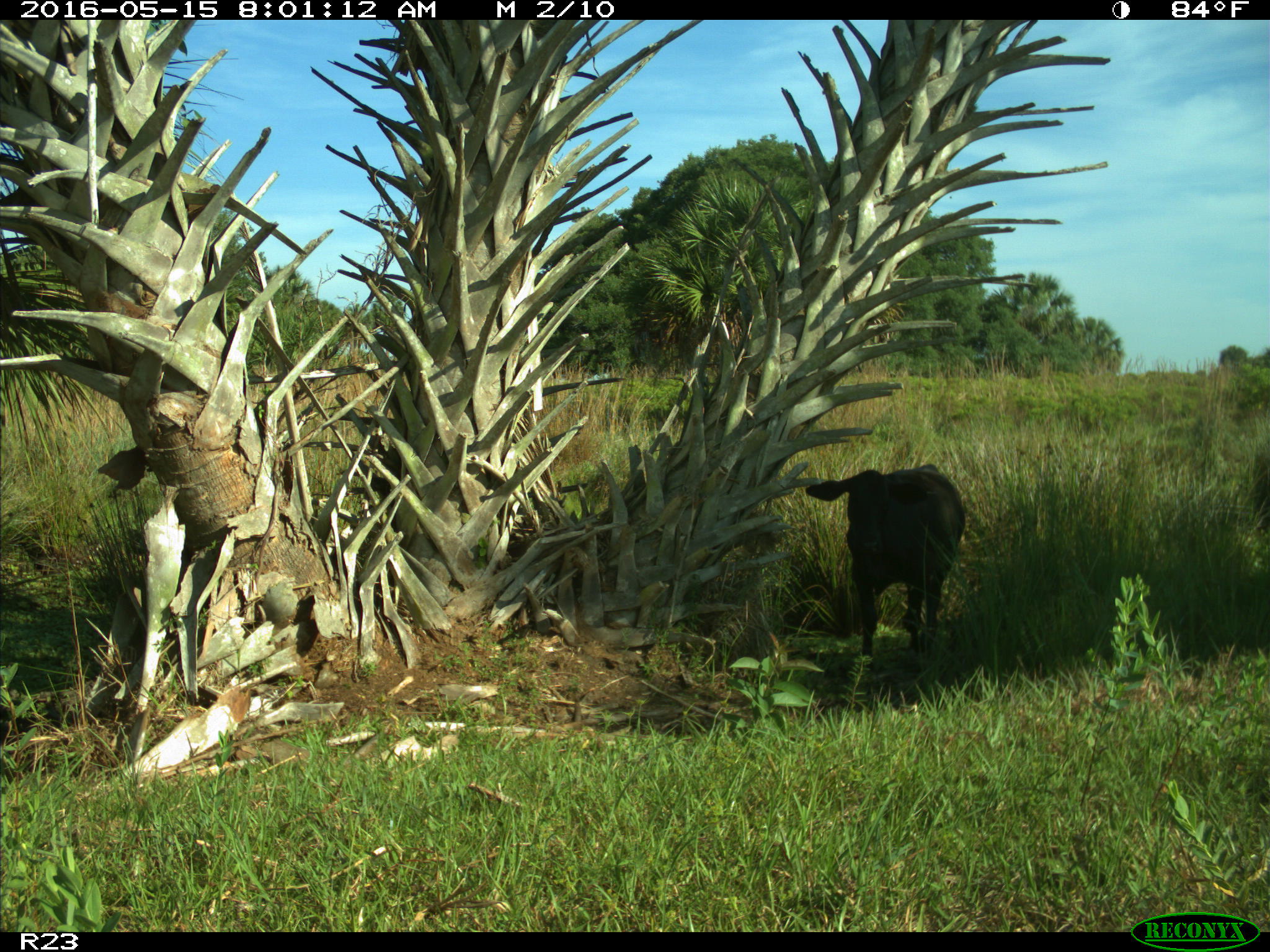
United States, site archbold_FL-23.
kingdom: Animalia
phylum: Chordata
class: Mammalia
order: Artiodactyla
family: Bovidae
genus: Bos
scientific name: Bos taurus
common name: domestic cow